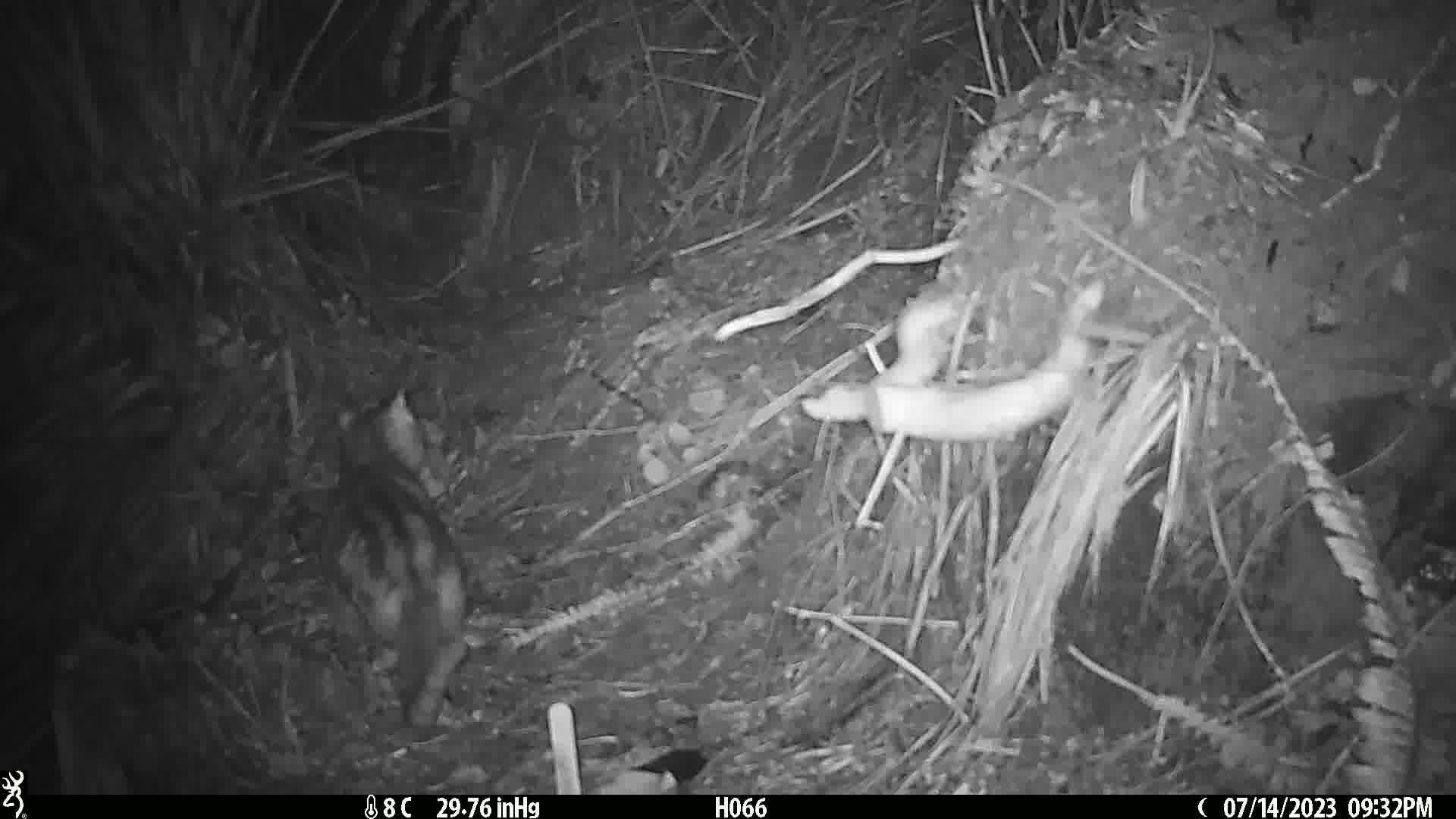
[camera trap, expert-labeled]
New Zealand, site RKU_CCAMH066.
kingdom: Animalia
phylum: Chordata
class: Mammalia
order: Carnivora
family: Felidae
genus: Felis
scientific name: Felis catus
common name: domestic cat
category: cat